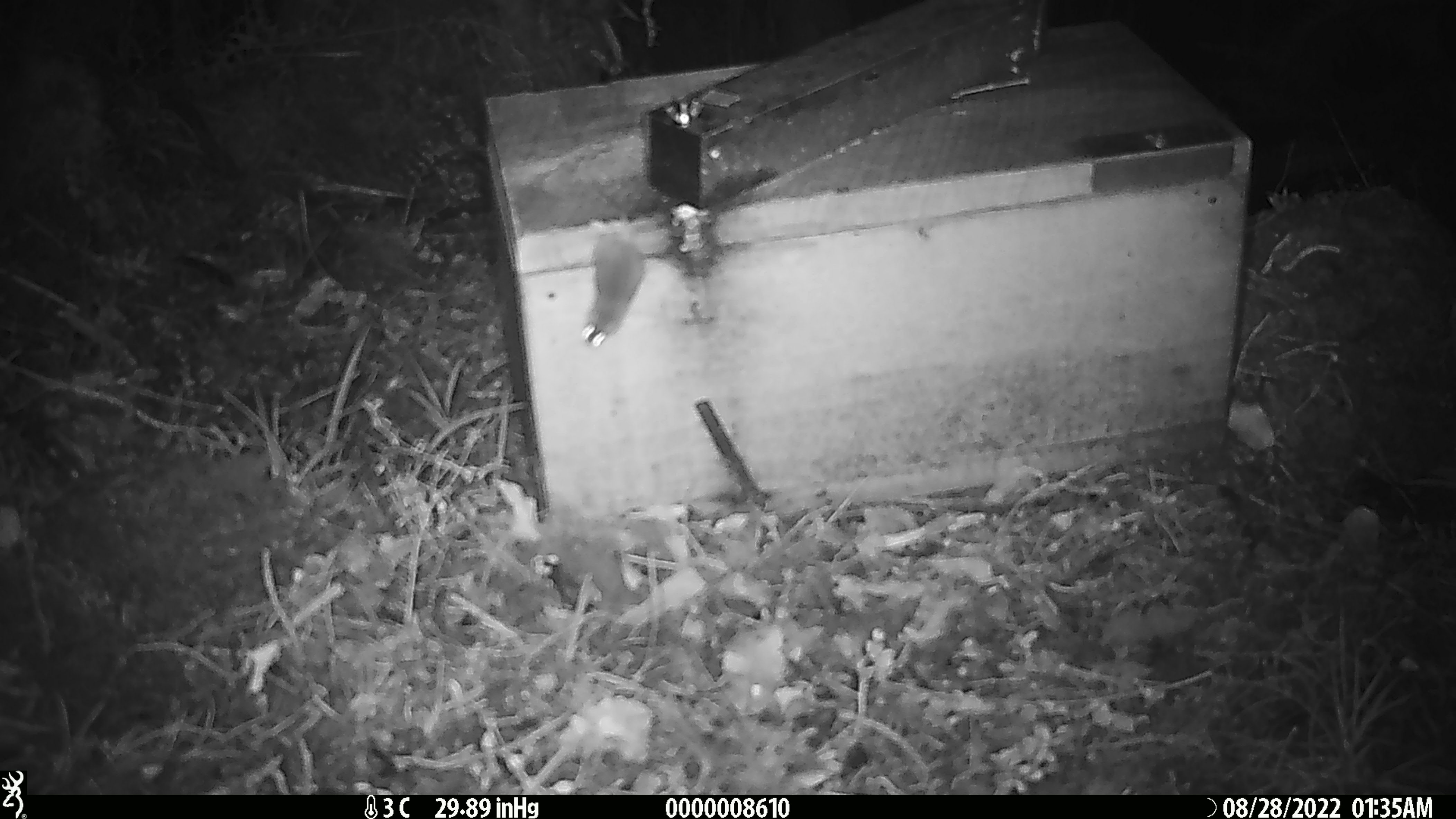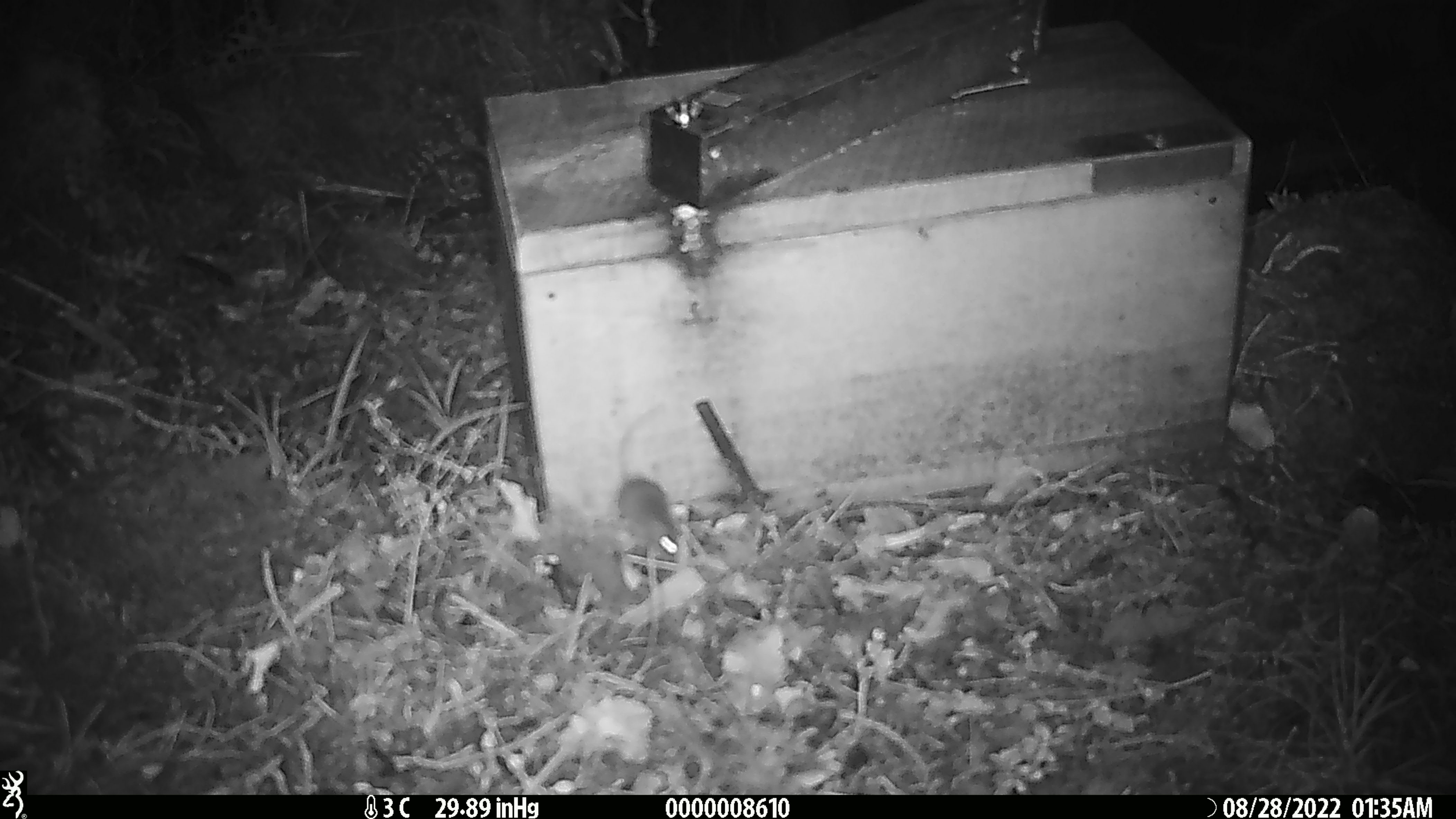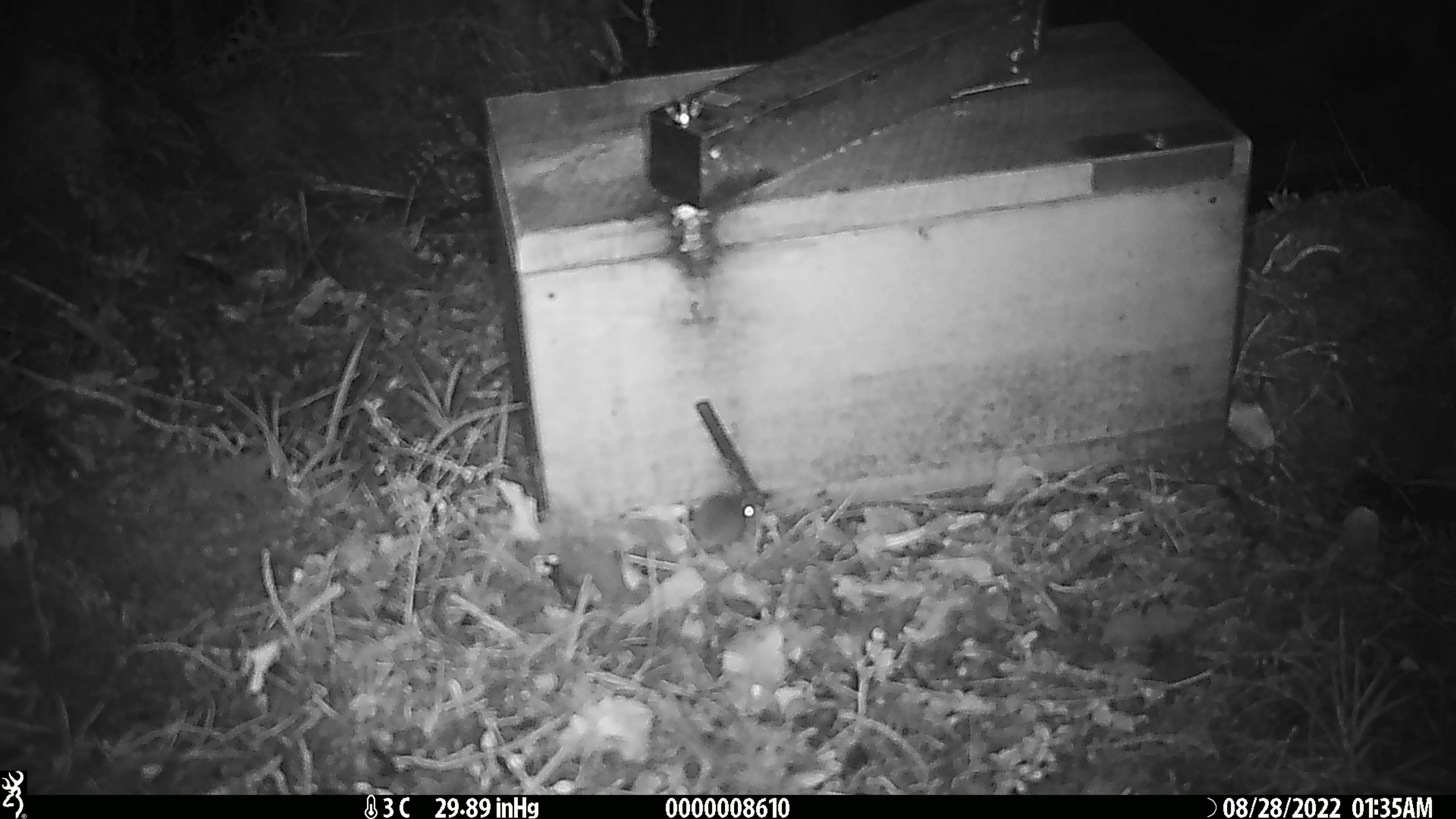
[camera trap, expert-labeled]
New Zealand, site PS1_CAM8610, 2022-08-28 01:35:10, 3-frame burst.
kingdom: Animalia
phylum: Chordata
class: Mammalia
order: Rodentia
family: Muridae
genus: Mus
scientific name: Mus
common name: mouse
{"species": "mouse (Mus)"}